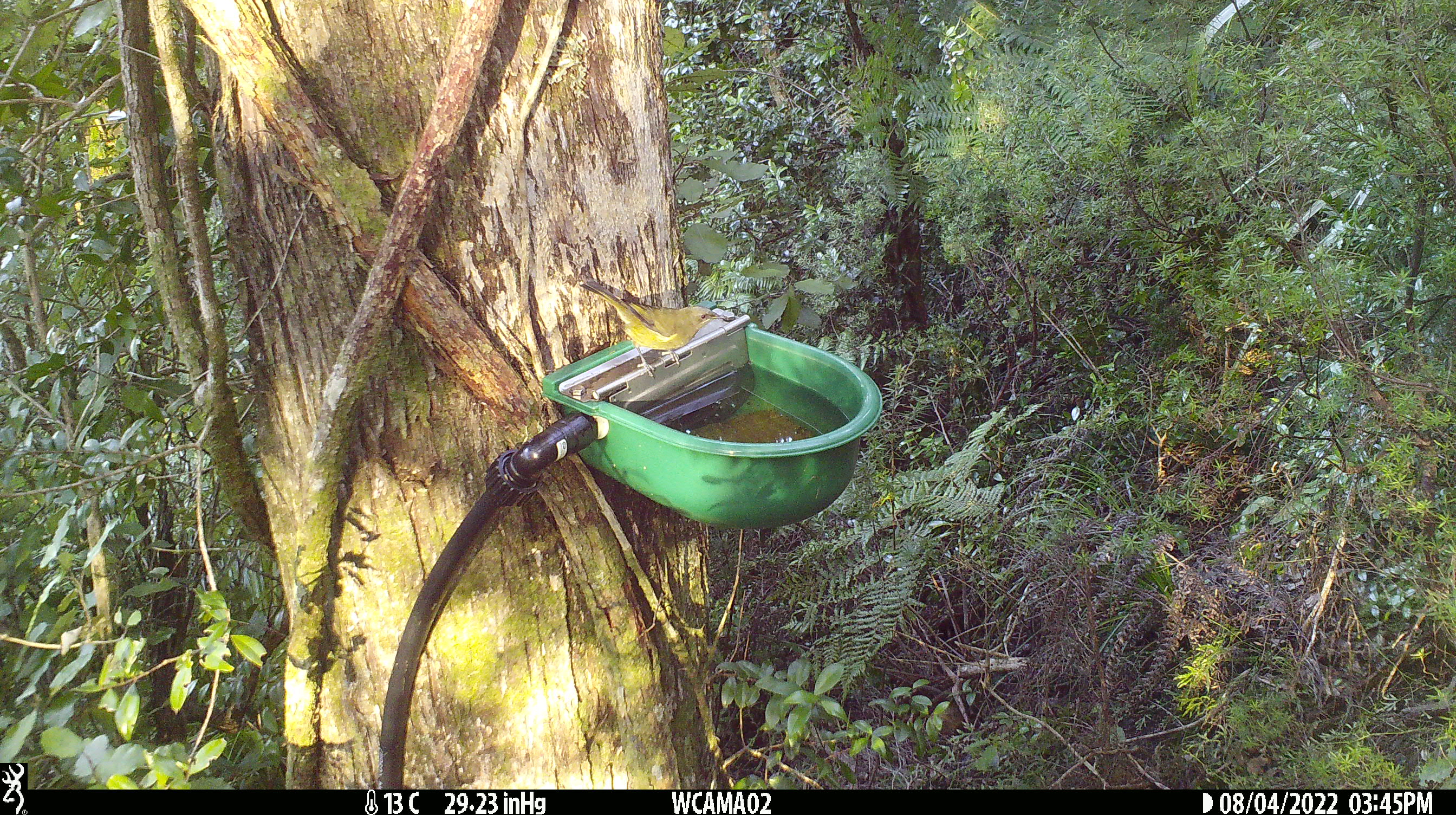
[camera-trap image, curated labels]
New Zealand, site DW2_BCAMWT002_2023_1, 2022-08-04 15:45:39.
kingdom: Animalia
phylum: Chordata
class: Aves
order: Passeriformes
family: Meliphagidae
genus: Anthornis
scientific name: Anthornis melanura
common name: new zealand bellbird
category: bellbird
Bellbird (new zealand bellbird) (Anthornis melanura).